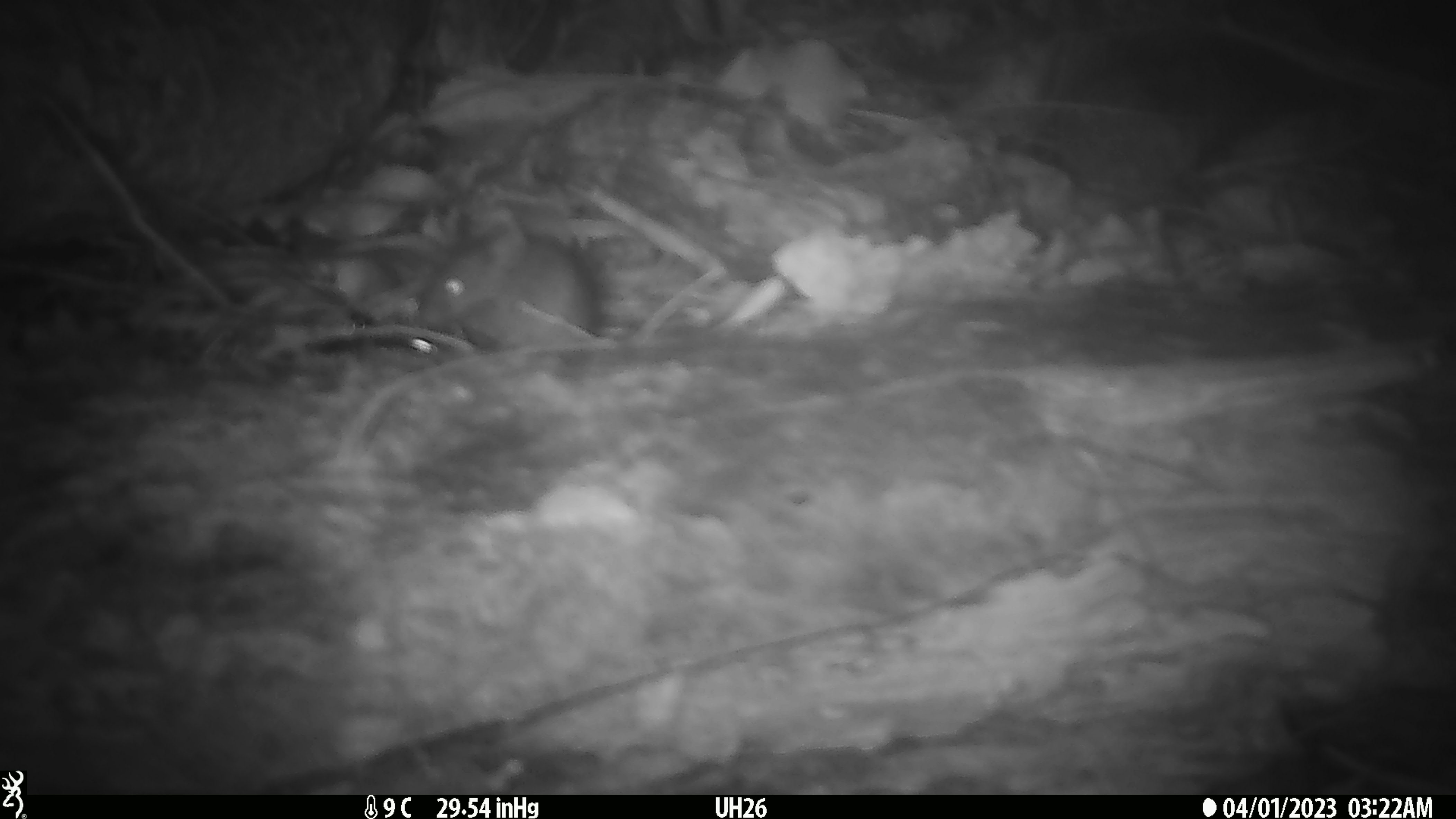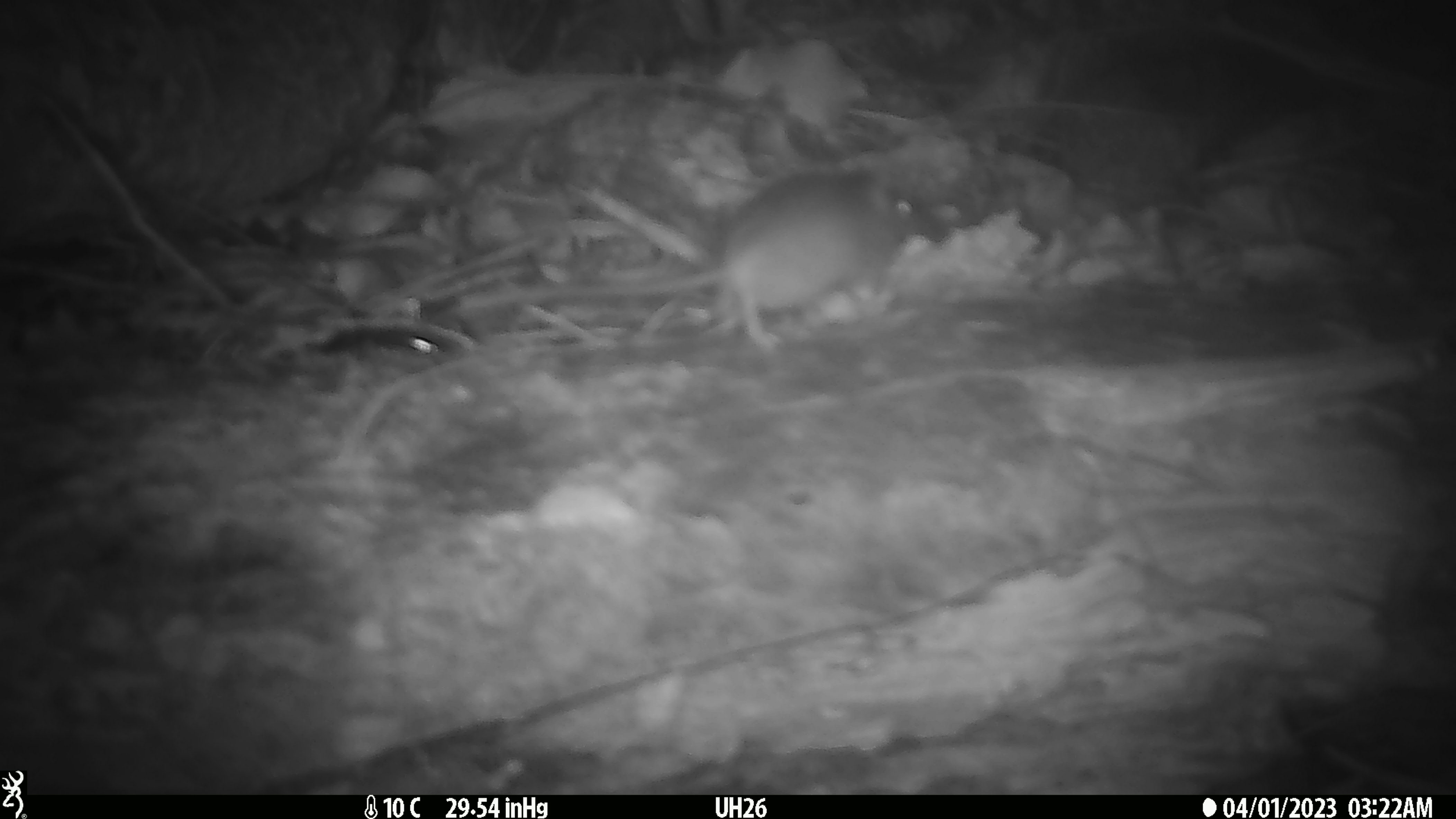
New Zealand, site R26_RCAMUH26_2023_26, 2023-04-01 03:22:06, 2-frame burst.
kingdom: Animalia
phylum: Chordata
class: Mammalia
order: Rodentia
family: Muridae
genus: Mus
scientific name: Mus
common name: mouse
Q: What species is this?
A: Mouse (Mus).